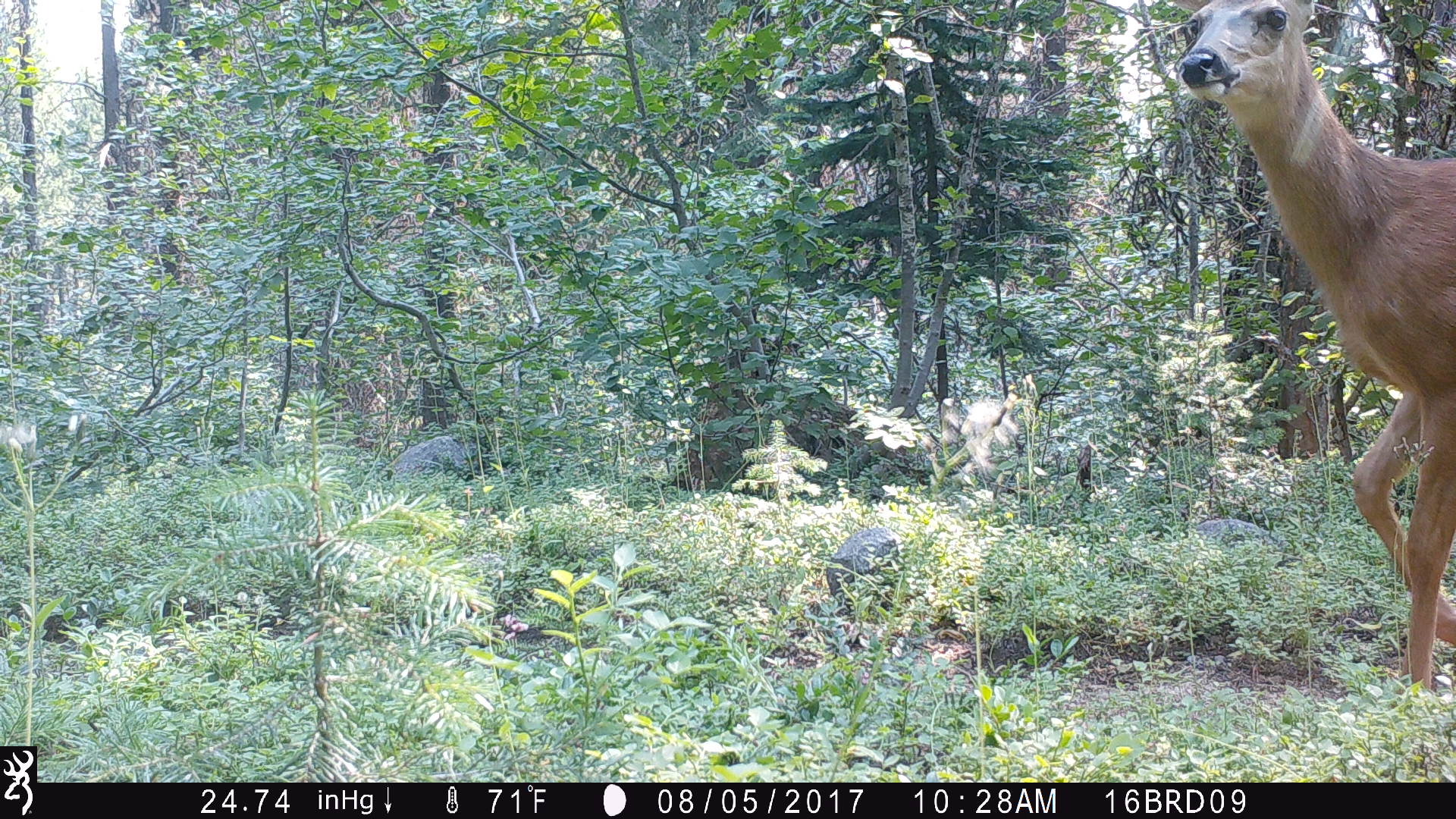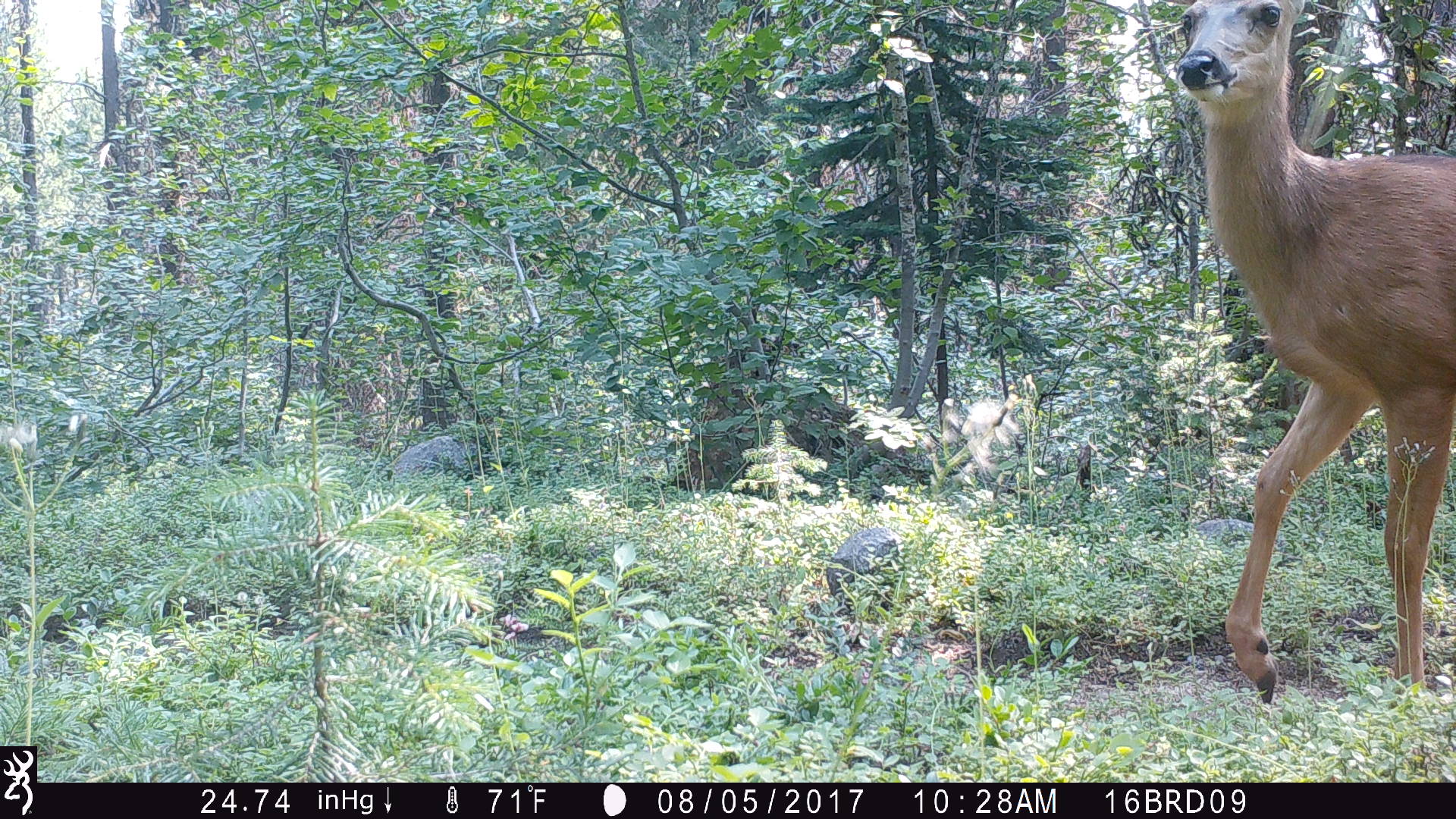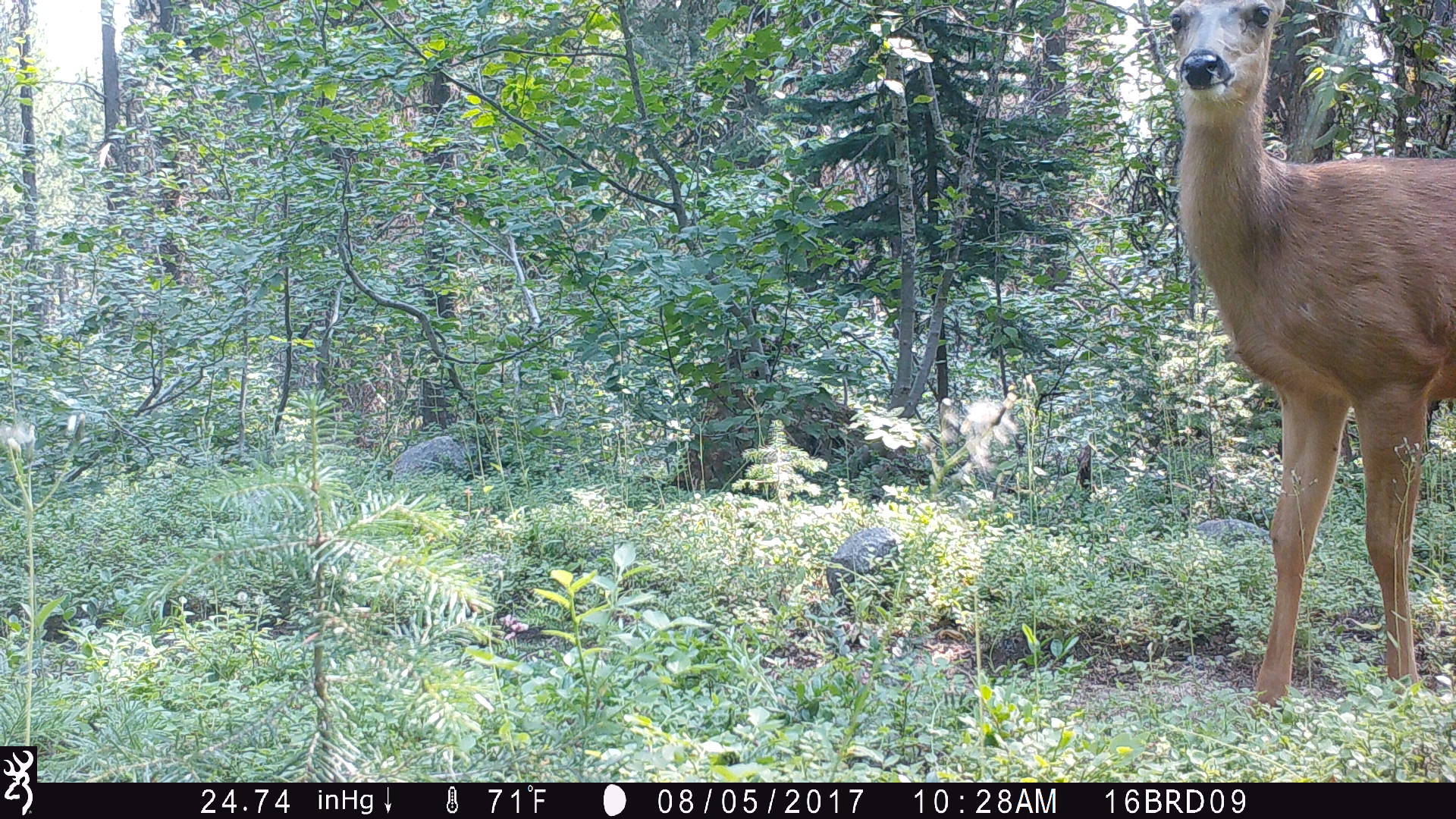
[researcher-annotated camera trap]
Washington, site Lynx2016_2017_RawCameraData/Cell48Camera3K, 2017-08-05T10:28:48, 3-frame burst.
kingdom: Animalia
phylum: Chordata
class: Mammalia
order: Artiodactyla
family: Cervidae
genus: Odocoileus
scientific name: Odocoileus hemionus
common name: mule deer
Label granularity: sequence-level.